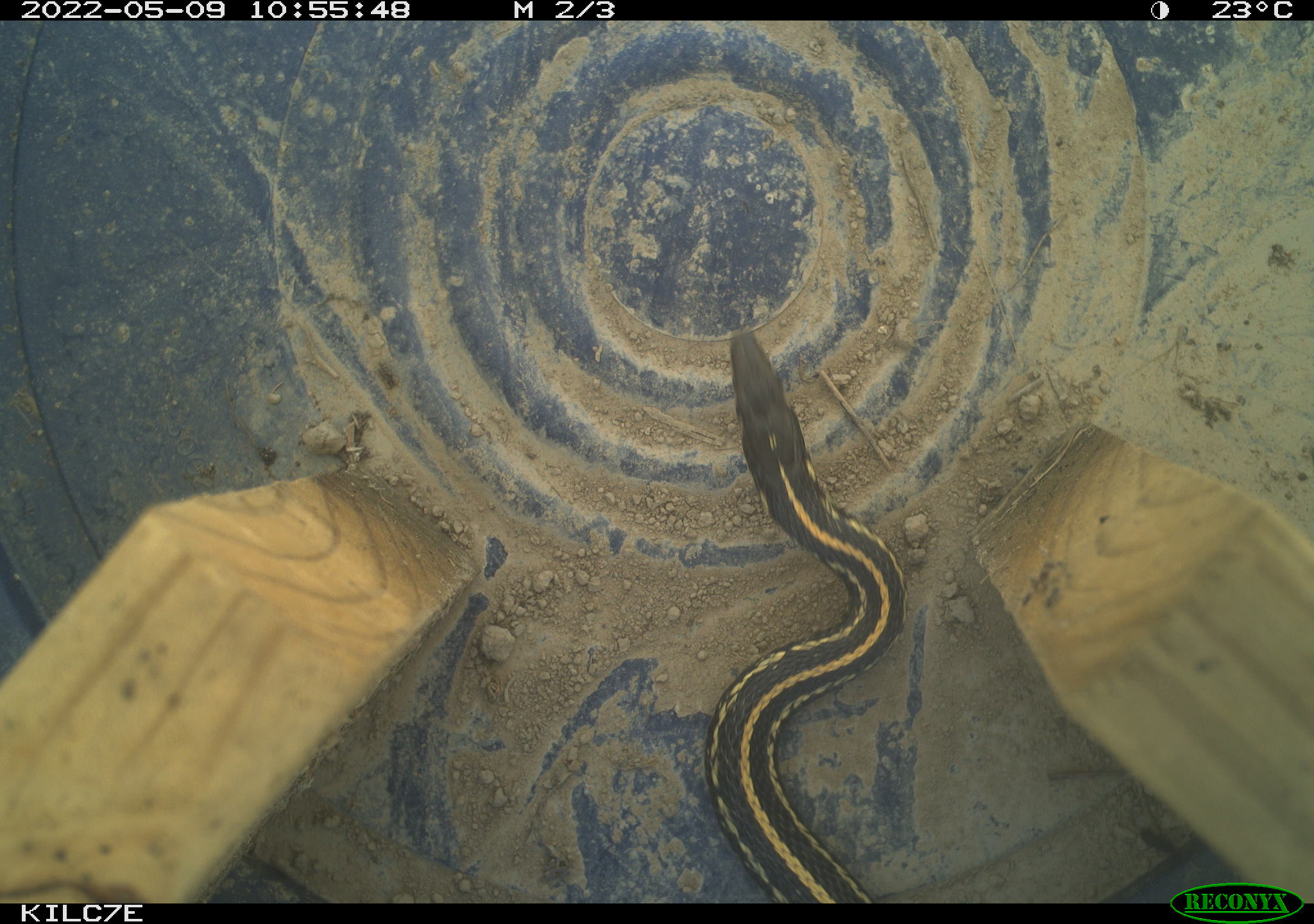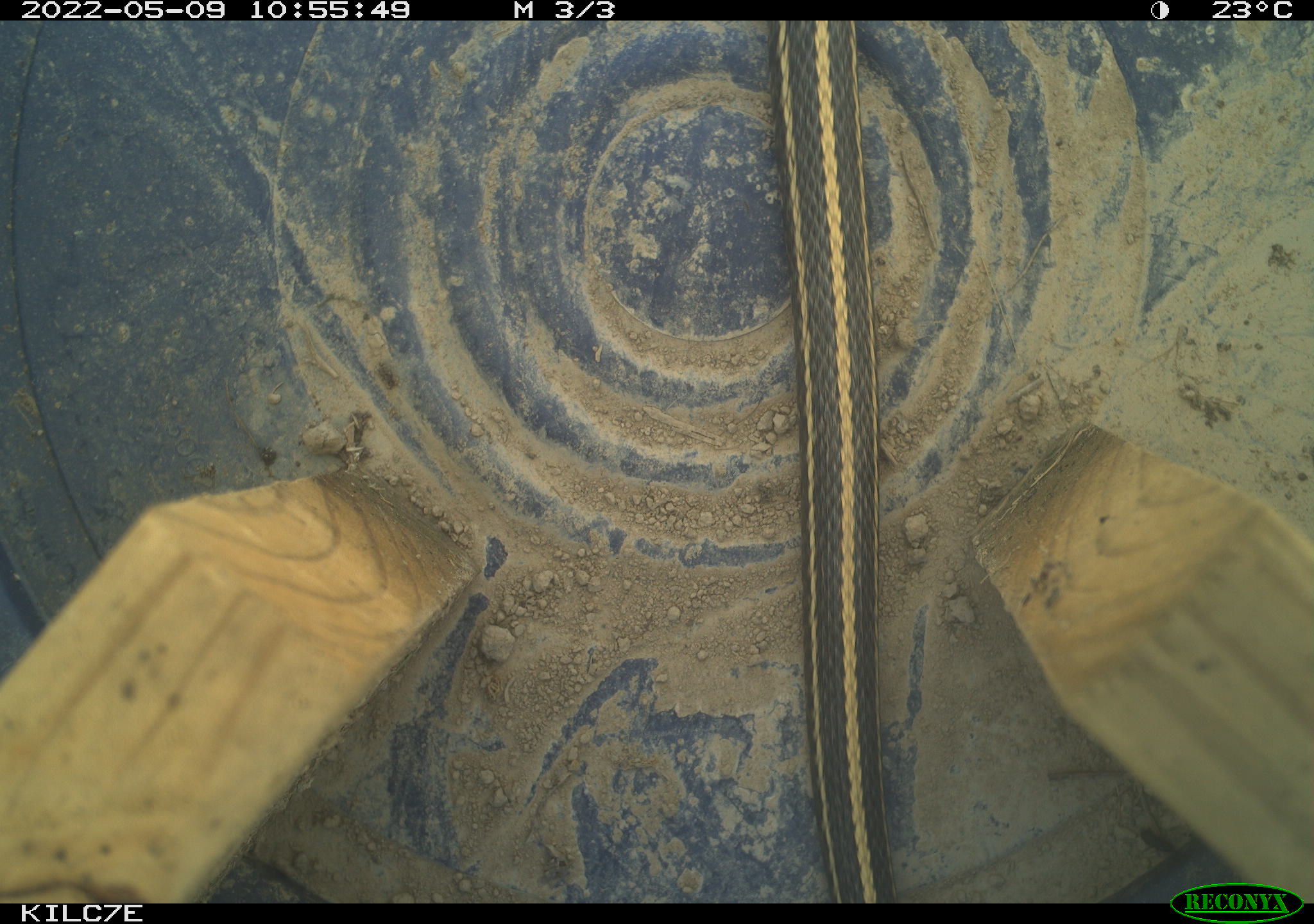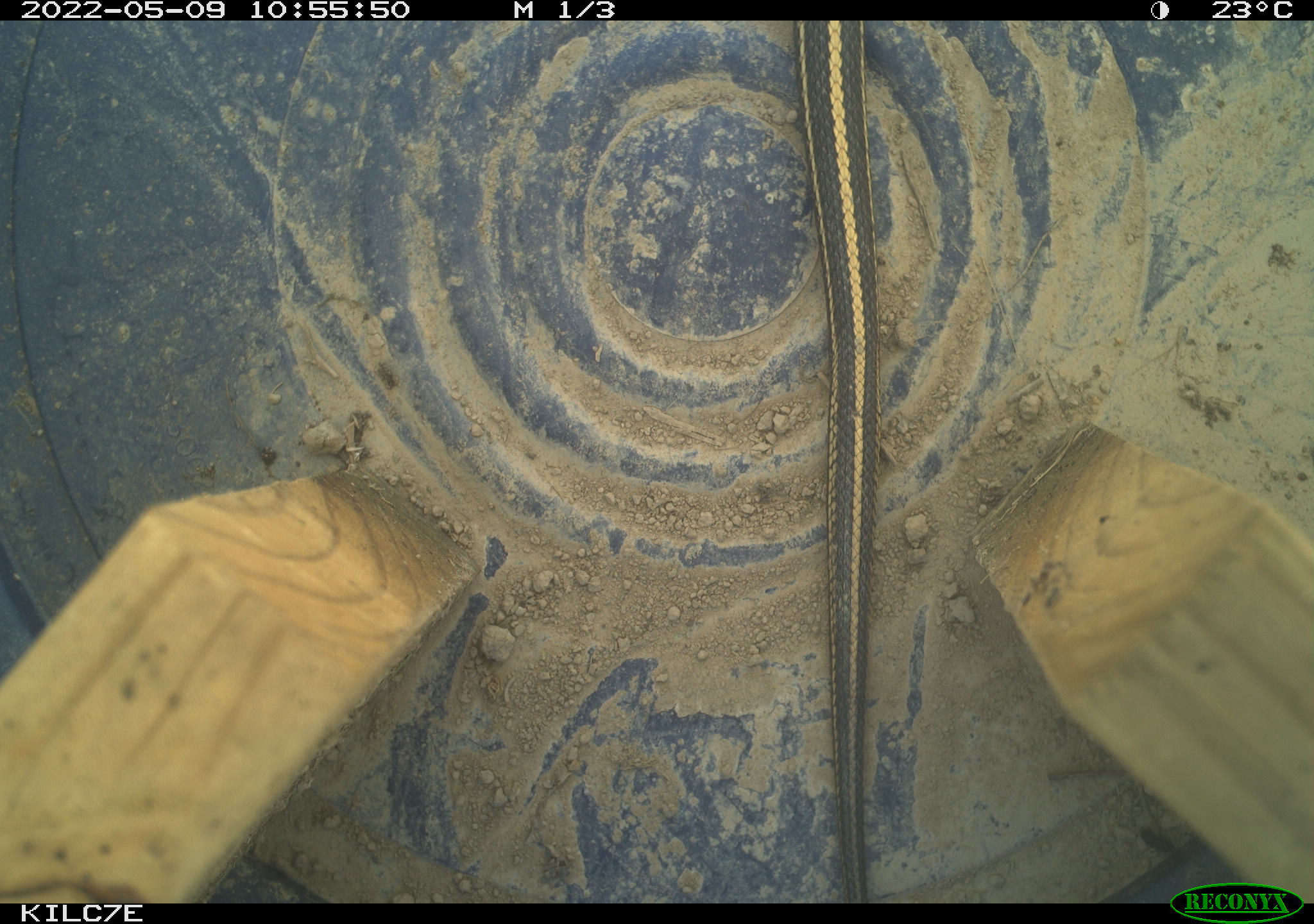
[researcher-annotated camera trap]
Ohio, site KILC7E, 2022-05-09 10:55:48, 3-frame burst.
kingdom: Animalia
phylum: Chordata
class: Reptilia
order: Squamata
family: Colubridae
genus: Thamnophis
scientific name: Thamnophis sirtalis sirtalis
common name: eastern gartersnake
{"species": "eastern gartersnake (Thamnophis sirtalis sirtalis)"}